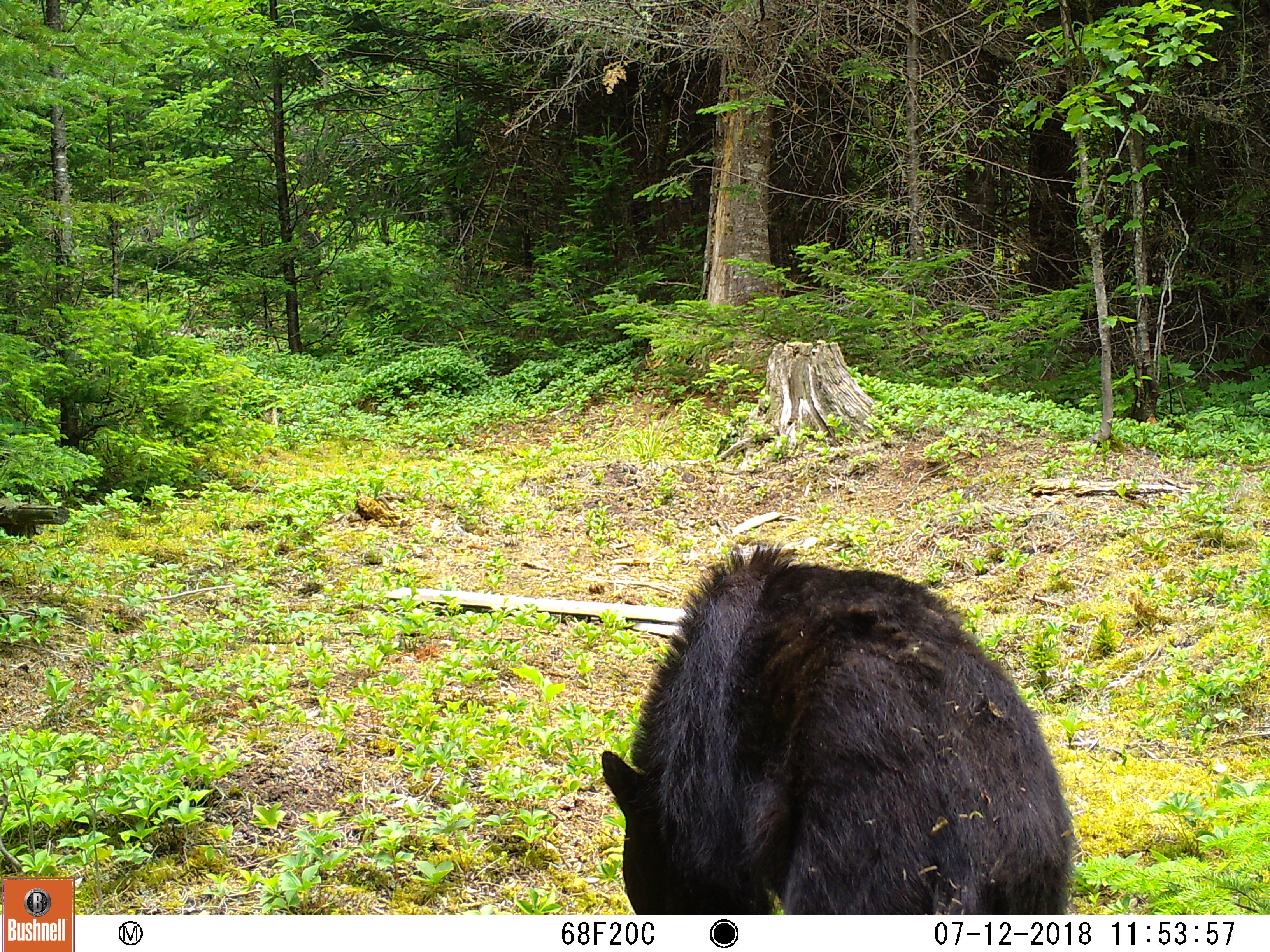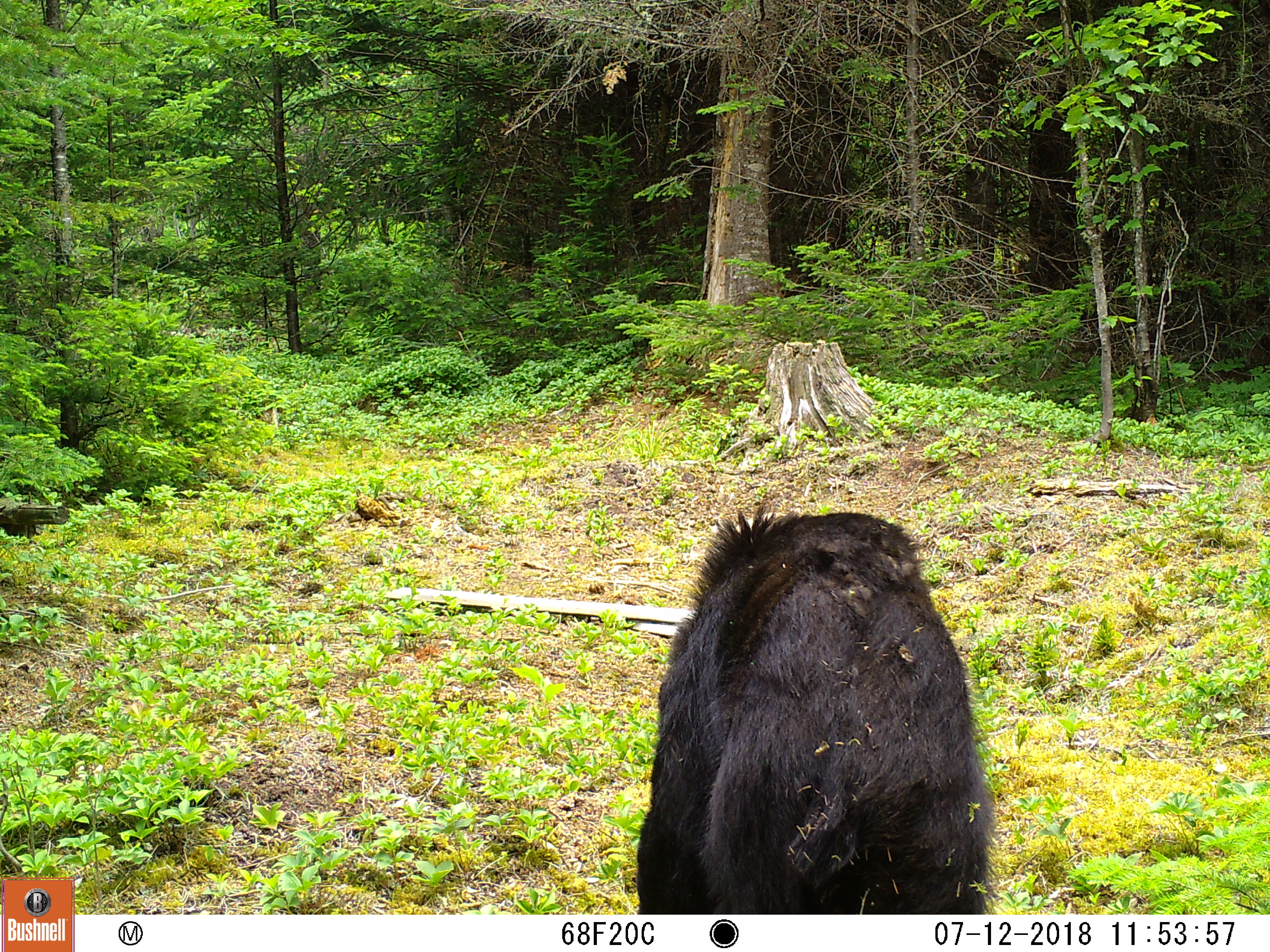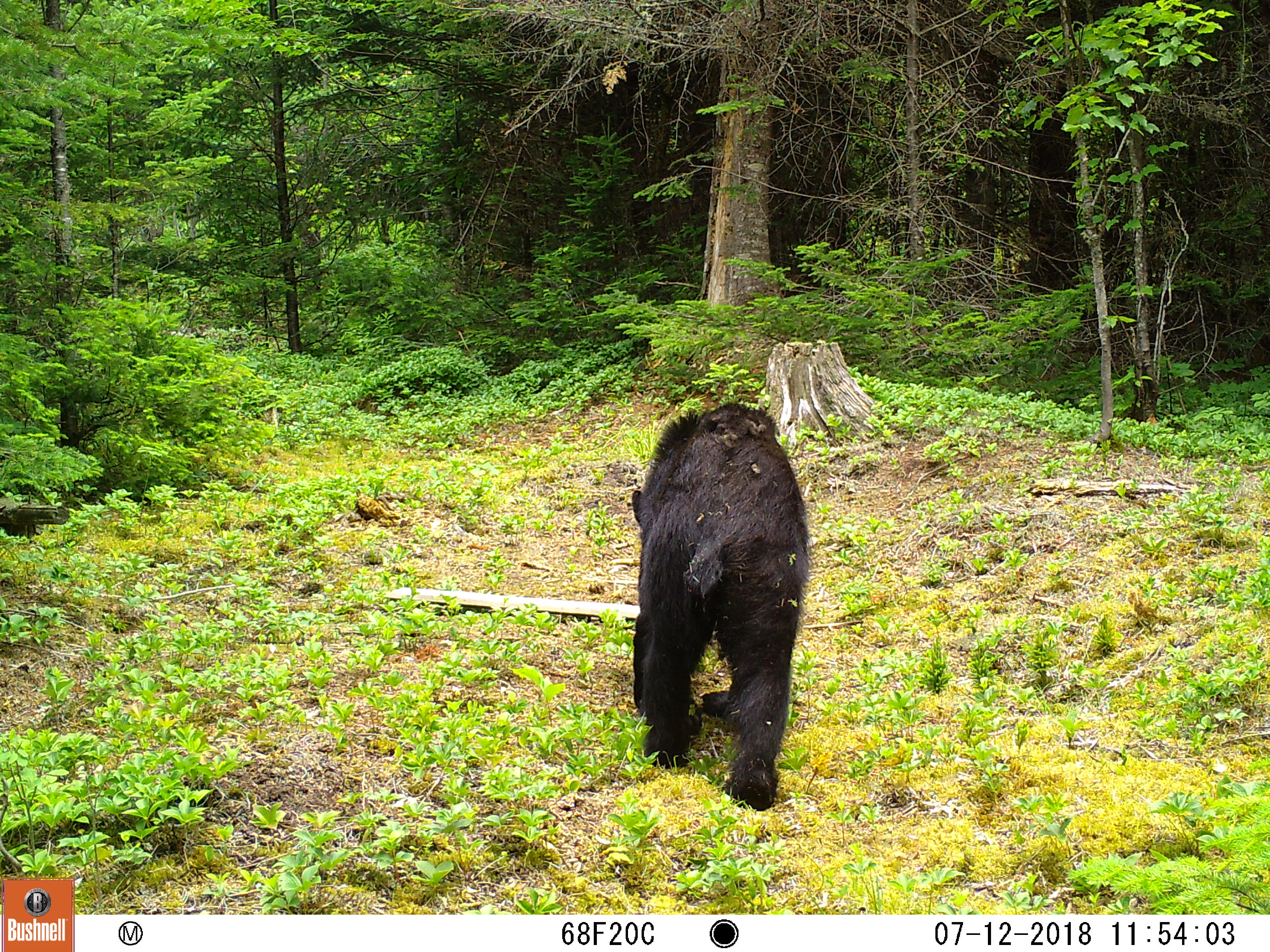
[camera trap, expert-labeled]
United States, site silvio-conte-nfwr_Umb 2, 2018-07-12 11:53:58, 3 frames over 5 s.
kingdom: Animalia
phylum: Chordata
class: Mammalia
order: Carnivora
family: Ursidae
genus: Ursus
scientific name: Ursus americanus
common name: black bear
Black bear (Ursus americanus).